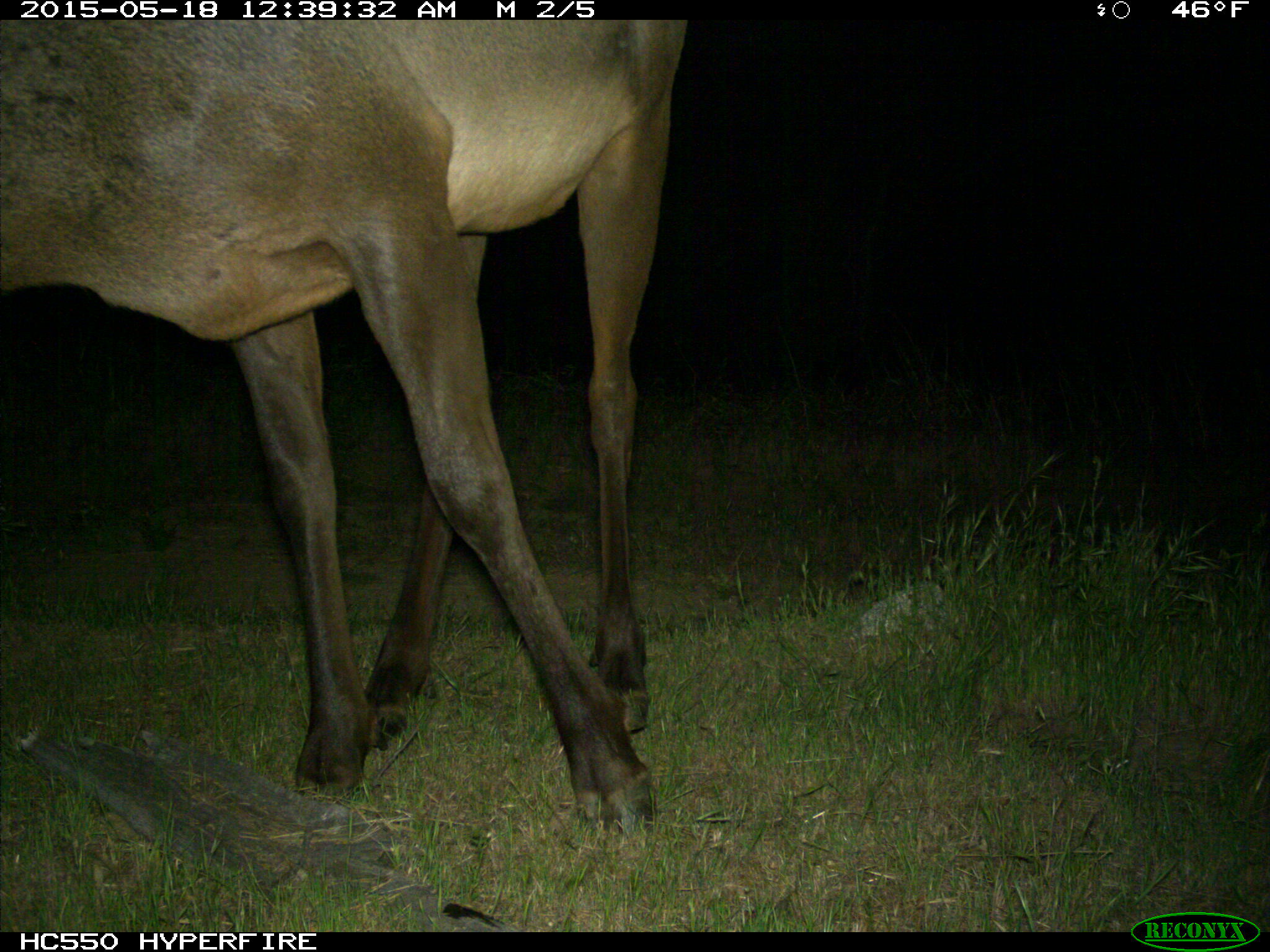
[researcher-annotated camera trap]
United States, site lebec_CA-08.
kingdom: Animalia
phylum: Chordata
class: Mammalia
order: Artiodactyla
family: Cervidae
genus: Cervus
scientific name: Cervus canadensis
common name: elk